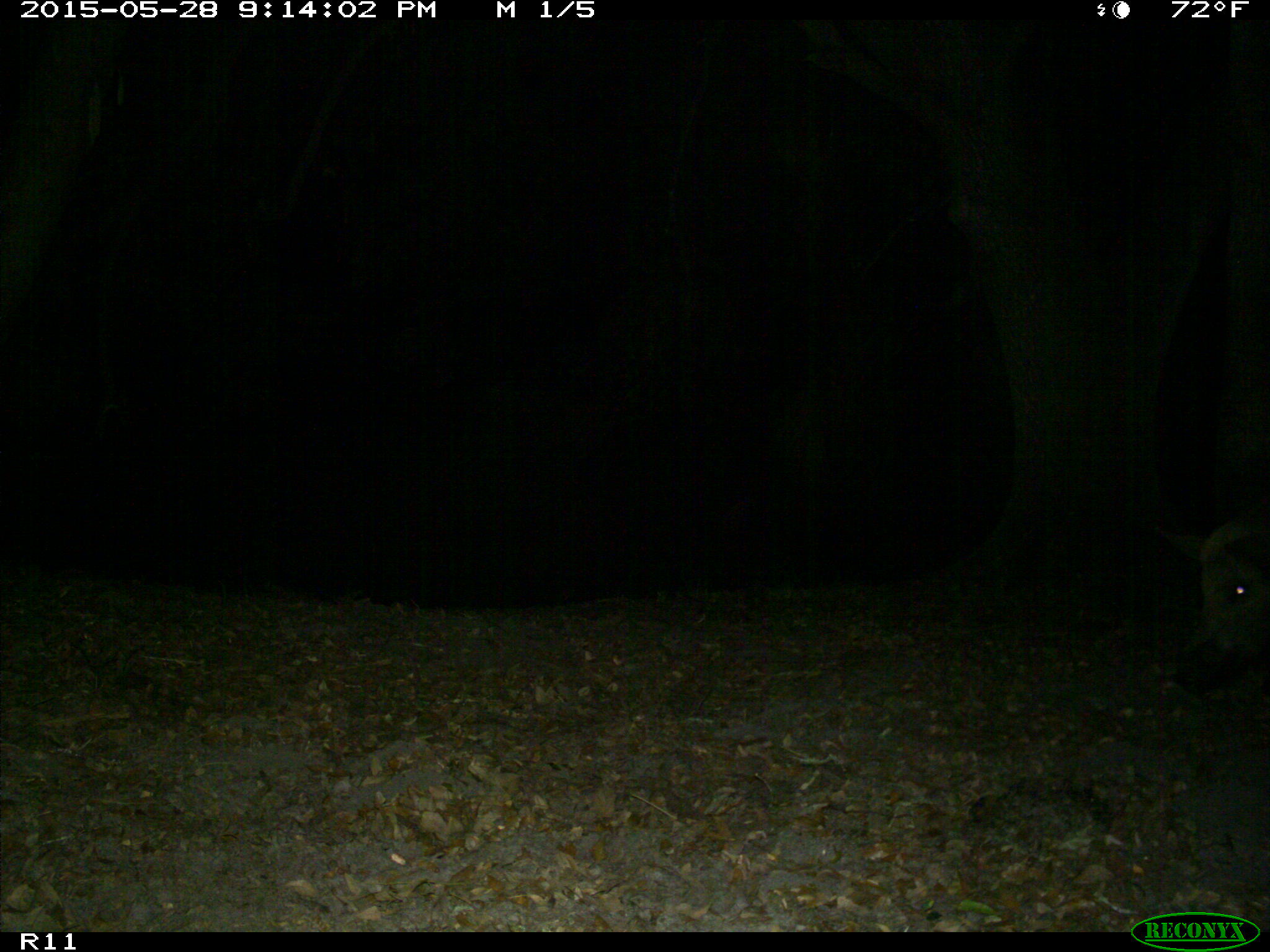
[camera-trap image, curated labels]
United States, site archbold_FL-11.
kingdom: Animalia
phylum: Chordata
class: Mammalia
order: Artiodactyla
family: Suidae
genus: Sus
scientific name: Sus scrofa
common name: wild boar